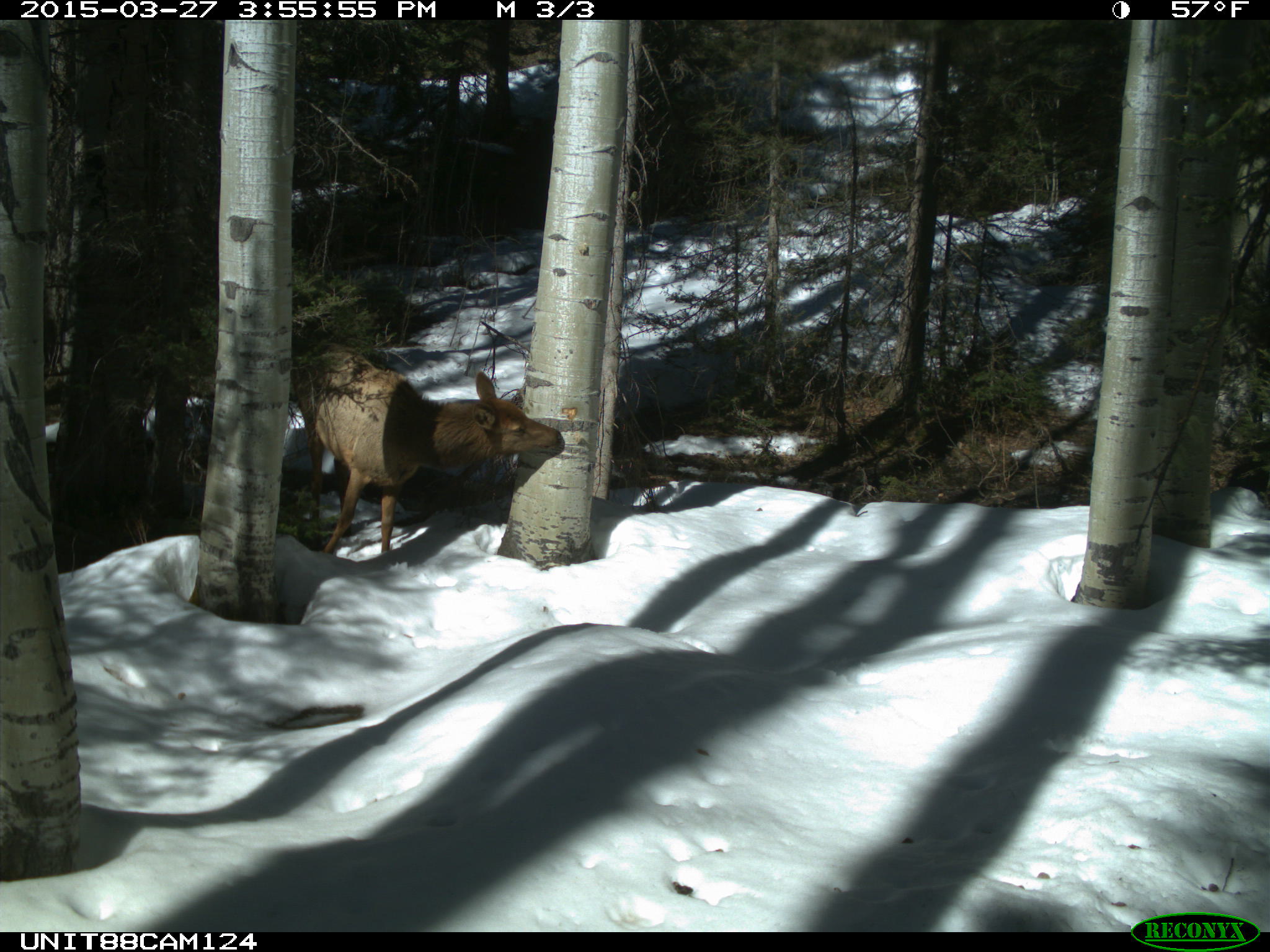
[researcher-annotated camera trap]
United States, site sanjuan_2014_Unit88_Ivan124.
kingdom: Animalia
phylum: Chordata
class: Mammalia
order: Artiodactyla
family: Cervidae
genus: Cervus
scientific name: Cervus elaphus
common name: red deer